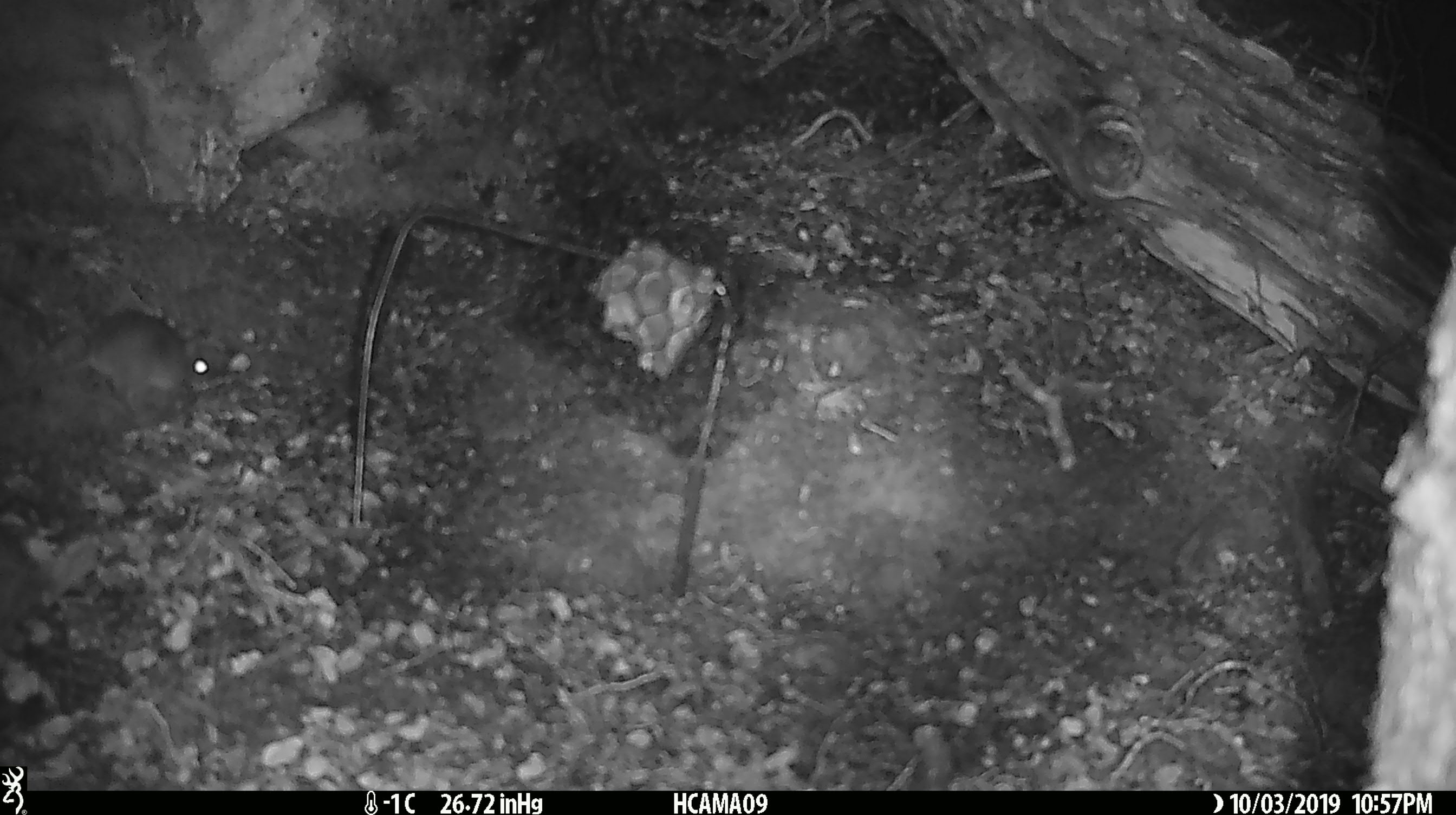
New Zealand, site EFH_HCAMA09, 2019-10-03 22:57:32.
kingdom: Animalia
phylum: Chordata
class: Mammalia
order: Rodentia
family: Muridae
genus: Mus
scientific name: Mus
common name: mouse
Mouse (Mus).